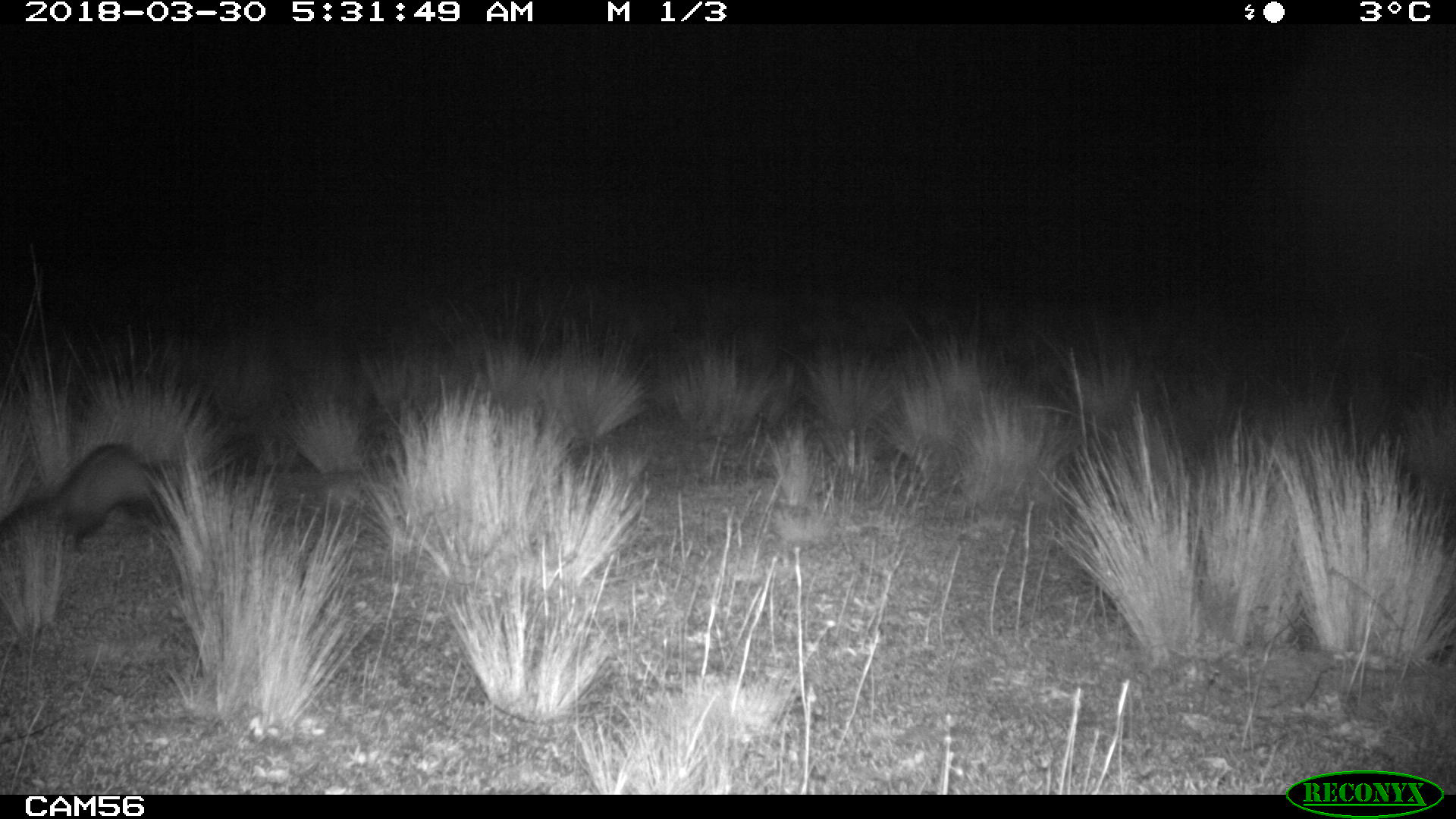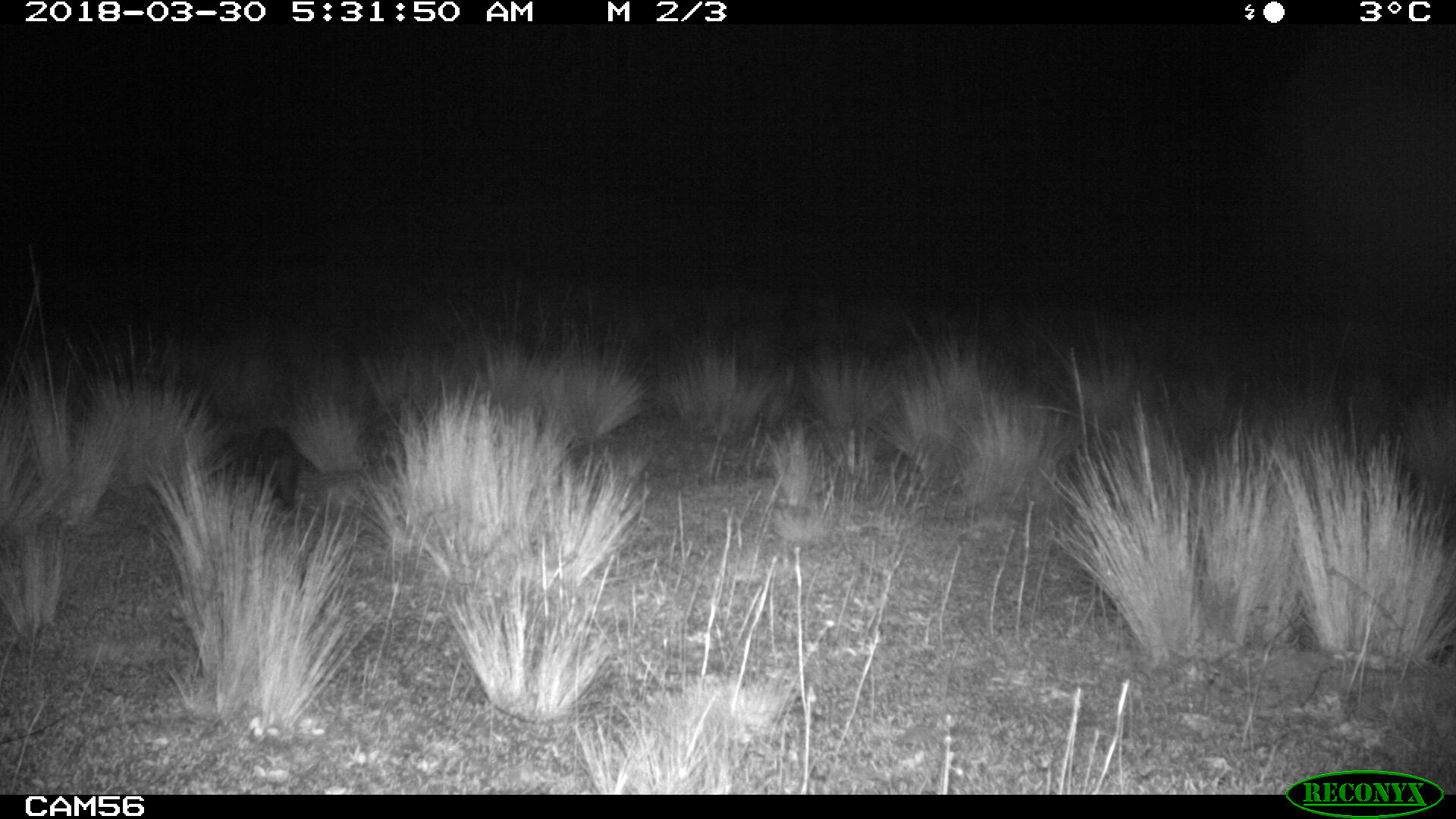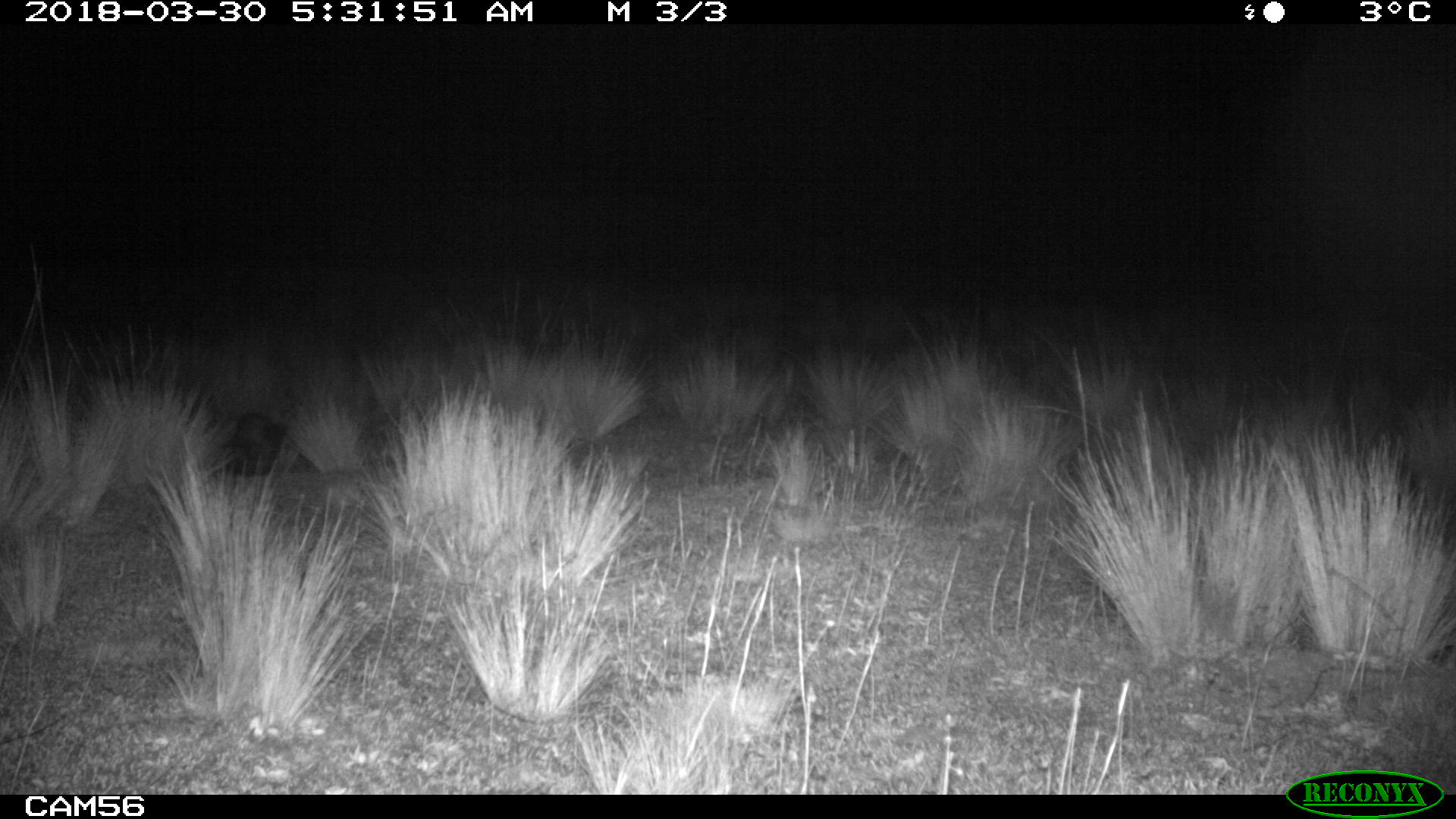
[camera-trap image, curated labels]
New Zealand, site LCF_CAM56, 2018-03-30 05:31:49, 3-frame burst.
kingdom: Animalia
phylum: Chordata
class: Mammalia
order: Carnivora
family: Mustelidae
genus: Mustela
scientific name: Mustela furo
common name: ferret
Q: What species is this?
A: Ferret (Mustela furo).